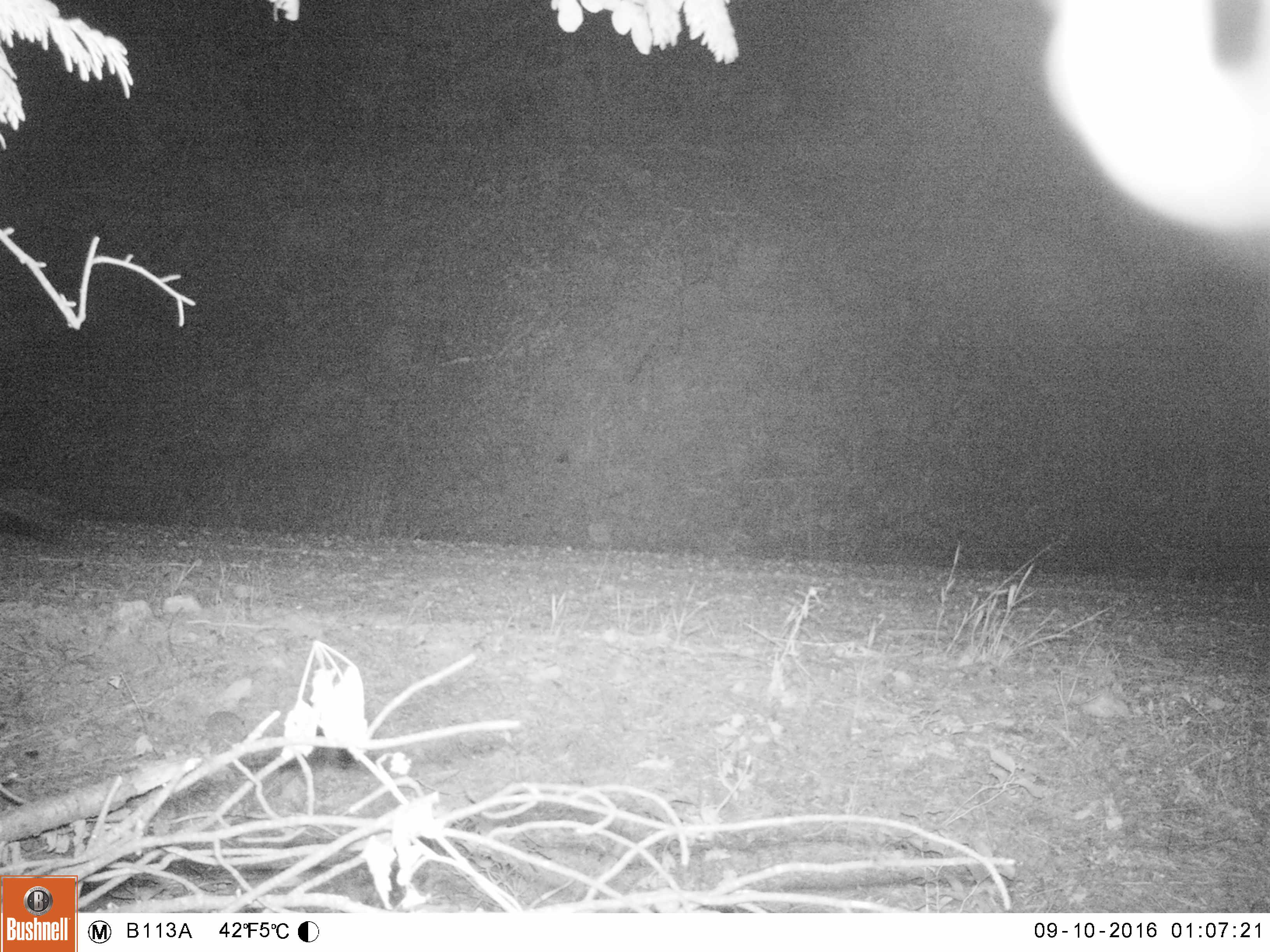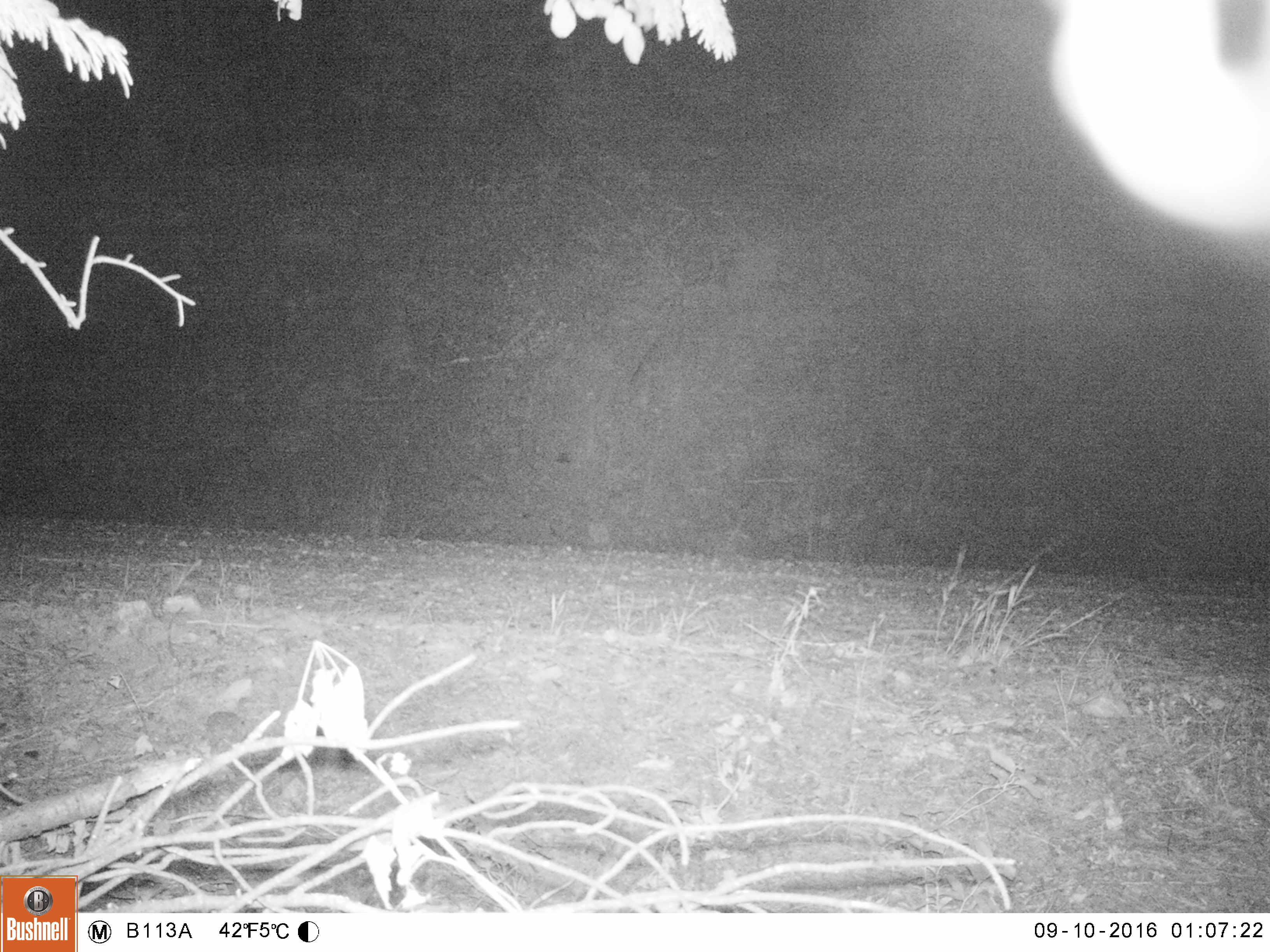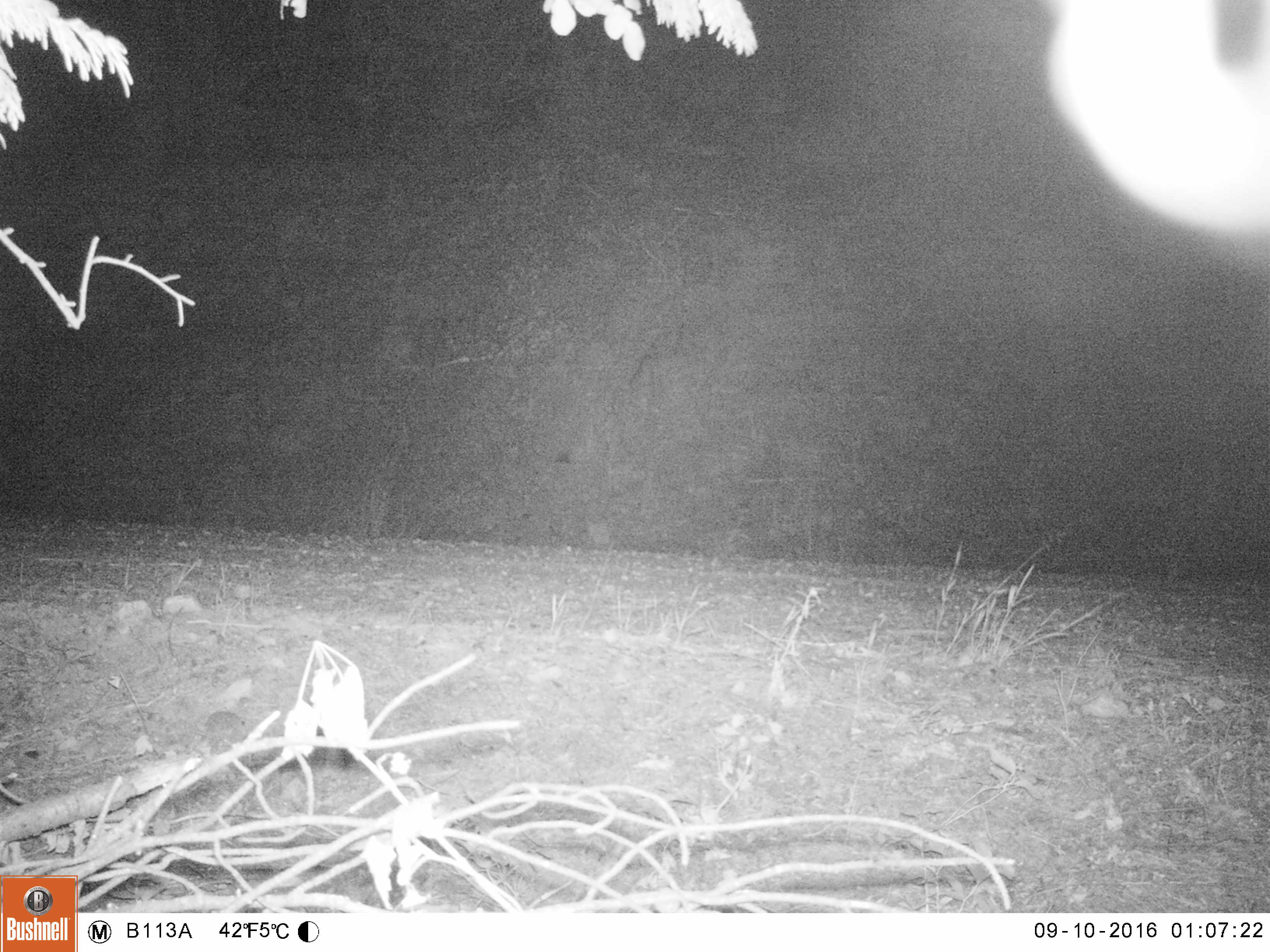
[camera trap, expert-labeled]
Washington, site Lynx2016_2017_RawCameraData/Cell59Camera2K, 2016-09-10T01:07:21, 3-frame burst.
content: unidentified animal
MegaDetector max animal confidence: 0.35